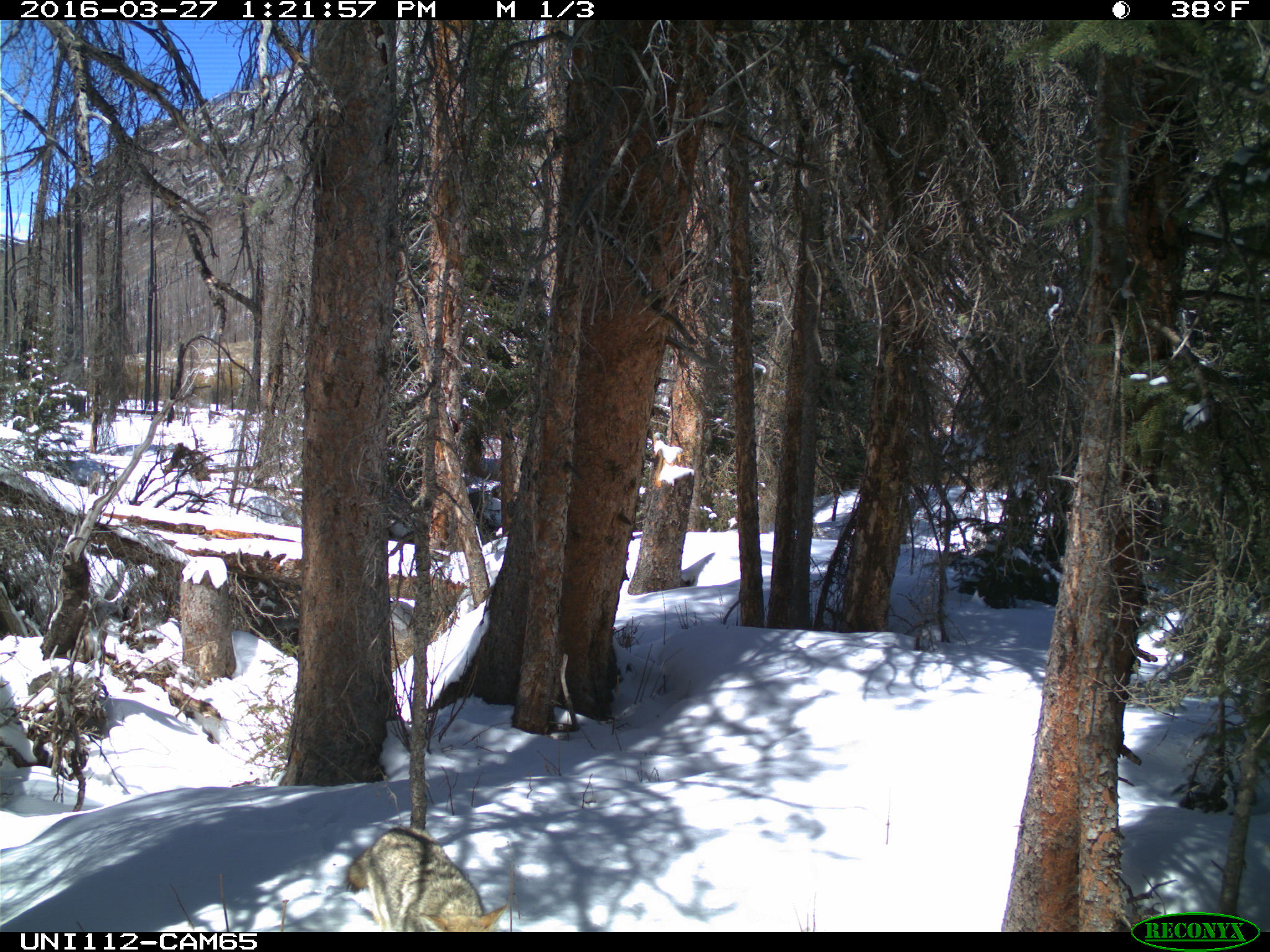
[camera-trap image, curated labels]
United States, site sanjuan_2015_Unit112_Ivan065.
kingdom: Animalia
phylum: Chordata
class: Mammalia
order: Carnivora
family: Canidae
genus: Canis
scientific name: Canis latrans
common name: coyote